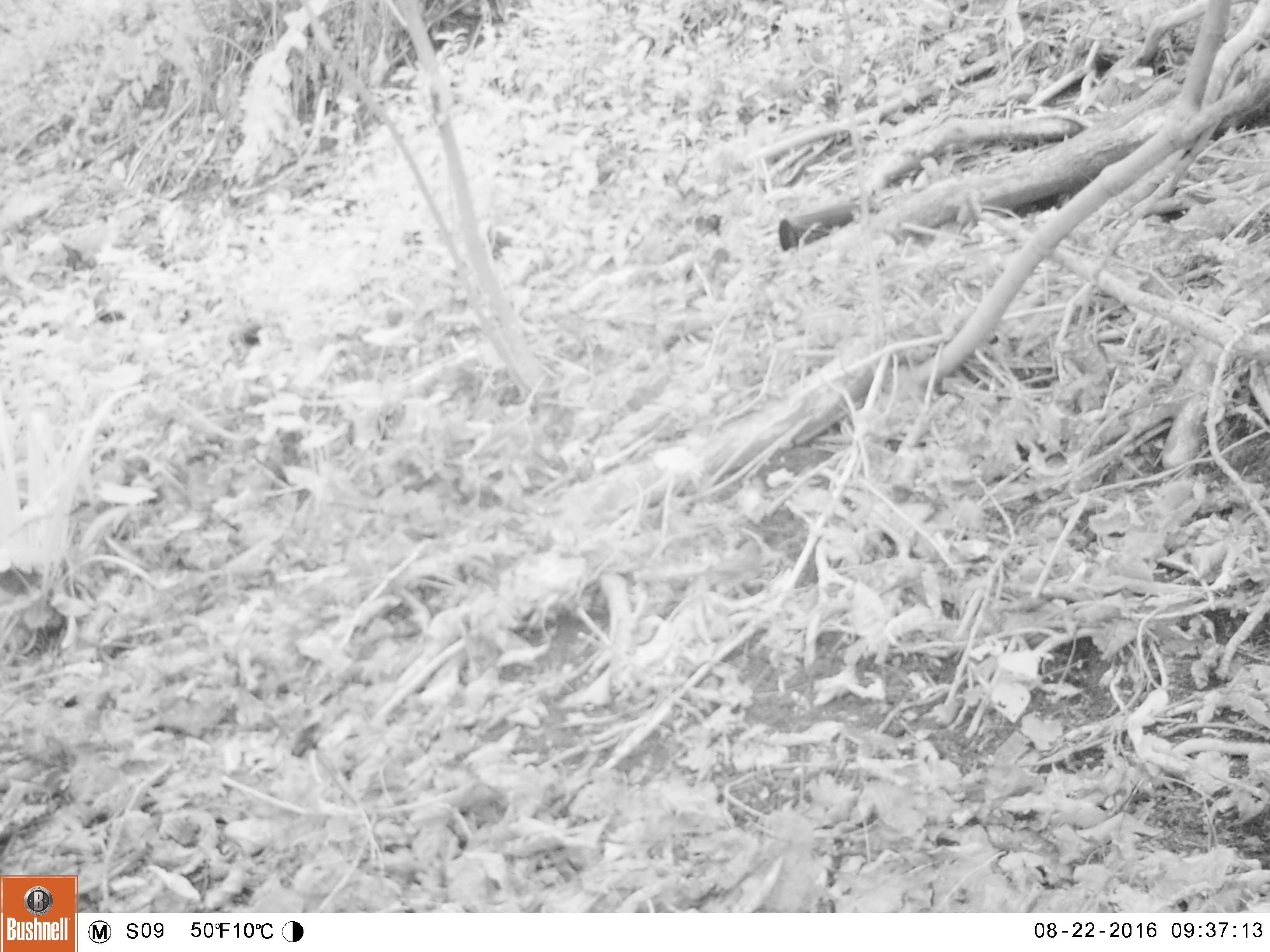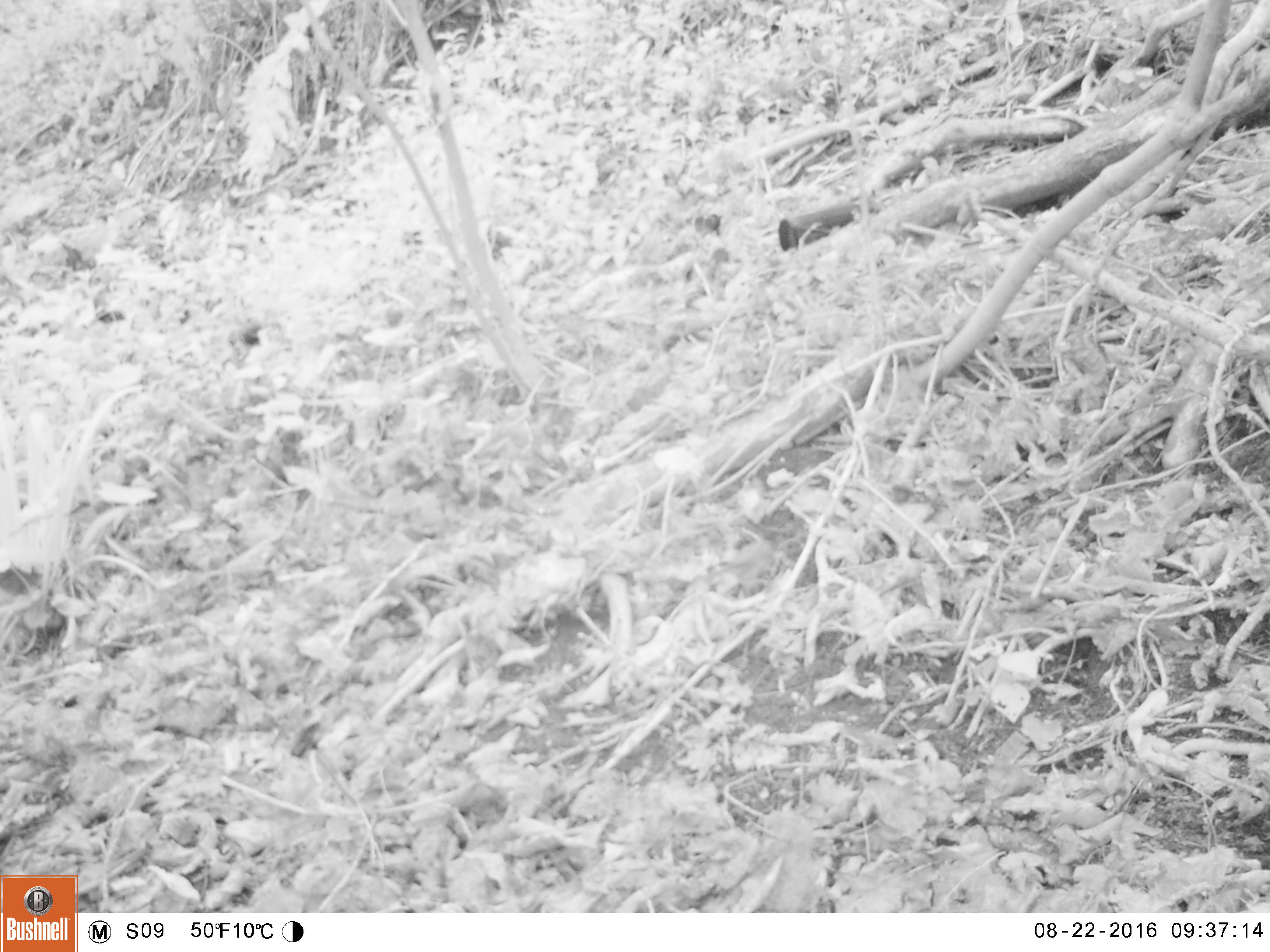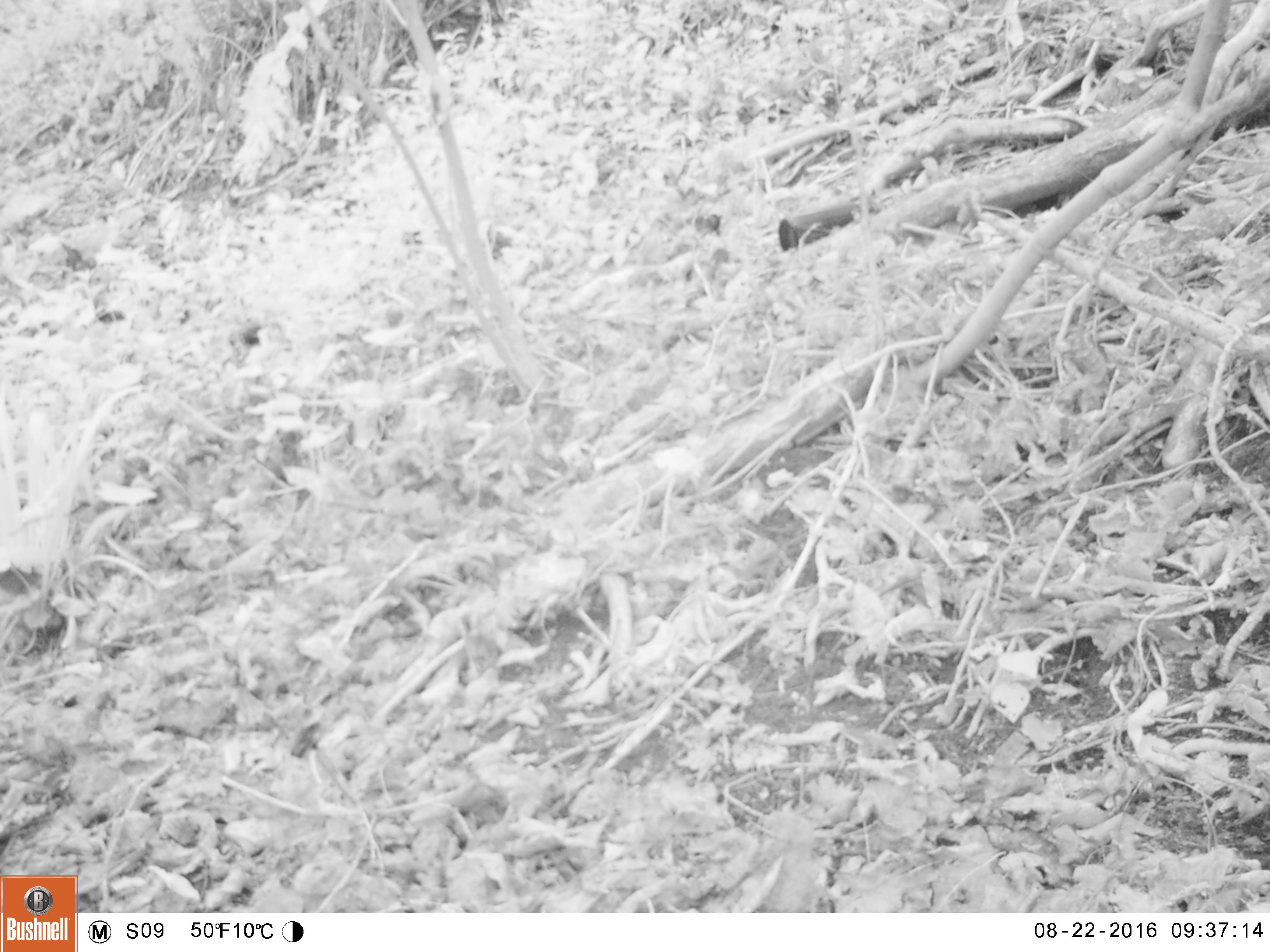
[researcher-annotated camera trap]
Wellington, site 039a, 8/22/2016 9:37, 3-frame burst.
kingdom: Animalia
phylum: Chordata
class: Aves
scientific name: Aves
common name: bird